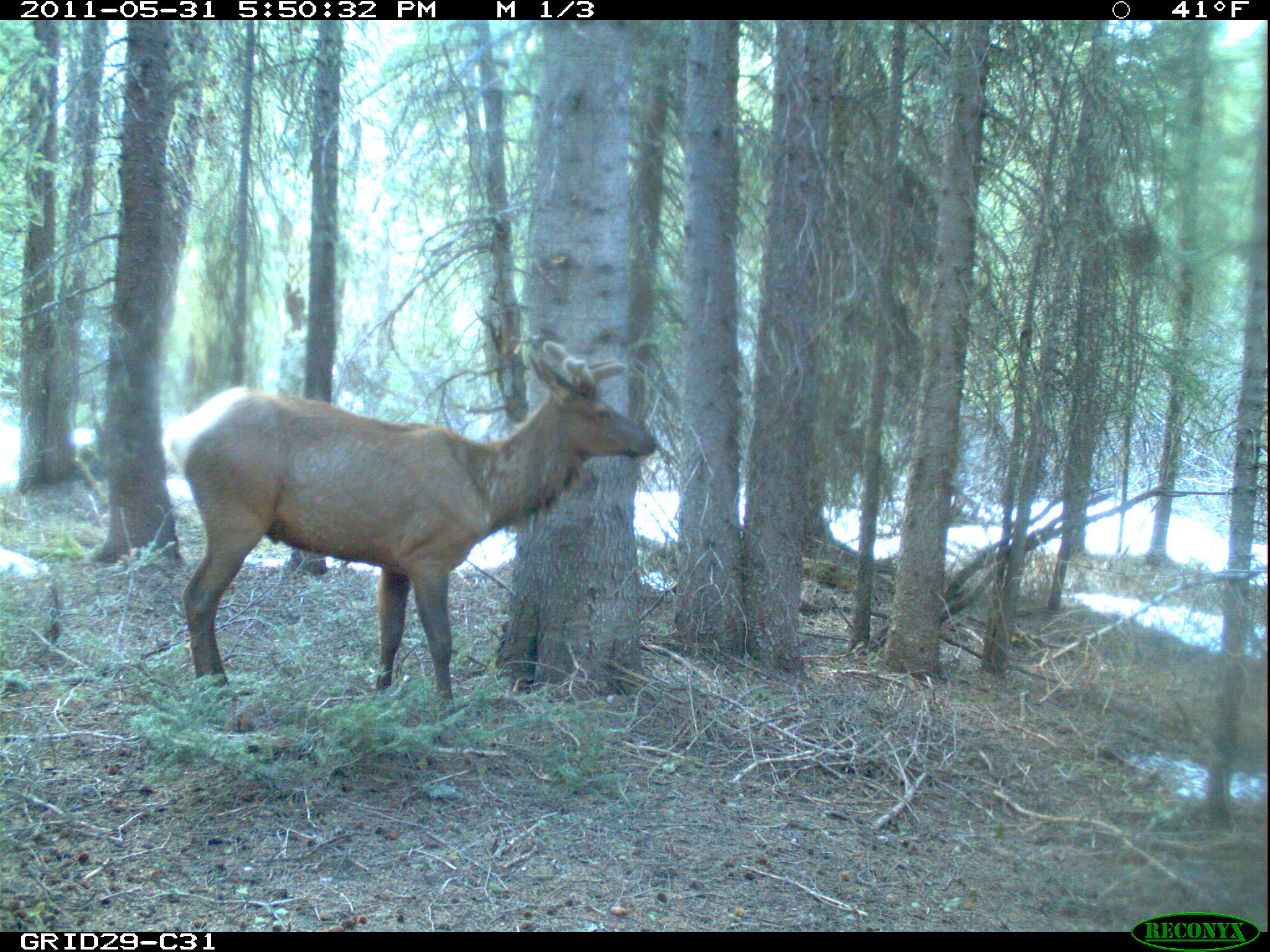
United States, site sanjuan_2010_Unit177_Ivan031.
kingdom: Animalia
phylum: Chordata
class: Mammalia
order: Artiodactyla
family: Cervidae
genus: Cervus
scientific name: Cervus elaphus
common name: red deer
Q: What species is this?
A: Cervus elaphus (red deer).